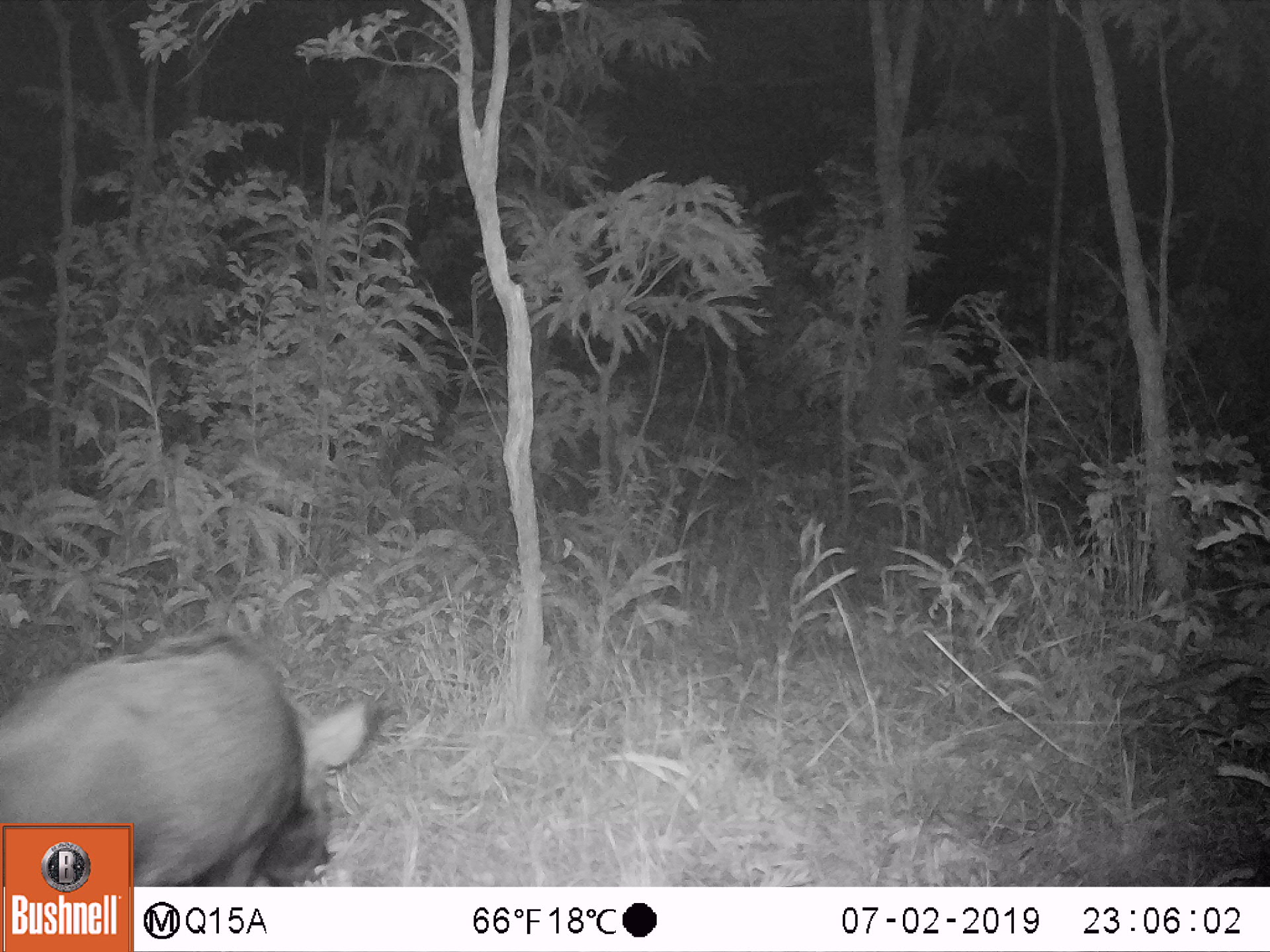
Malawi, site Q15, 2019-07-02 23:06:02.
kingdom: Animalia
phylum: Chordata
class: Mammalia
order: Artiodactyla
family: Suidae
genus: Potamochoerus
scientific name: Potamochoerus larvatus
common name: bushpig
Bushpig (Potamochoerus larvatus), count 1.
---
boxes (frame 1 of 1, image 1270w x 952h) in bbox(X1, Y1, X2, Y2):
bushpig: bbox(136, 630, 376, 882)